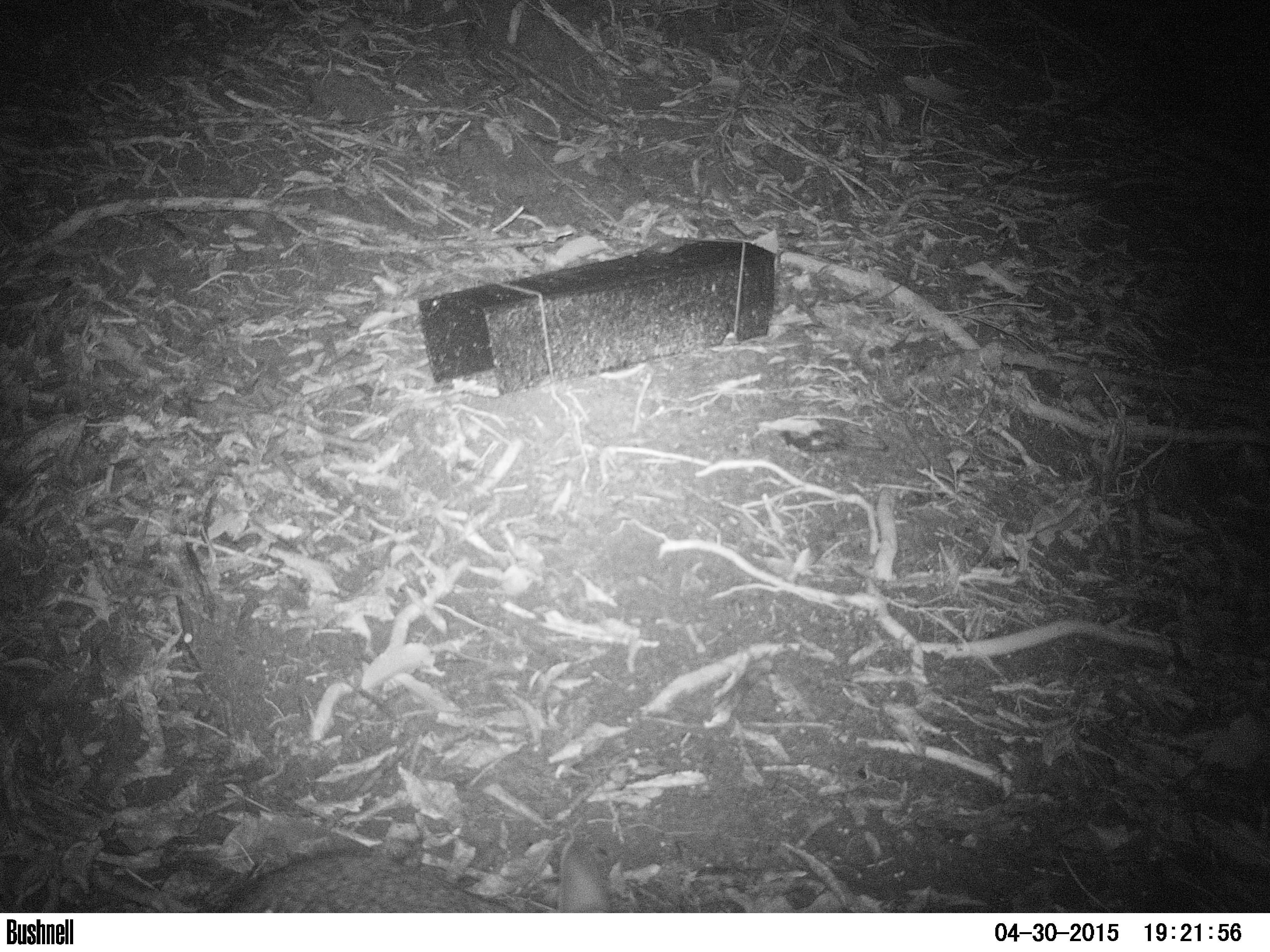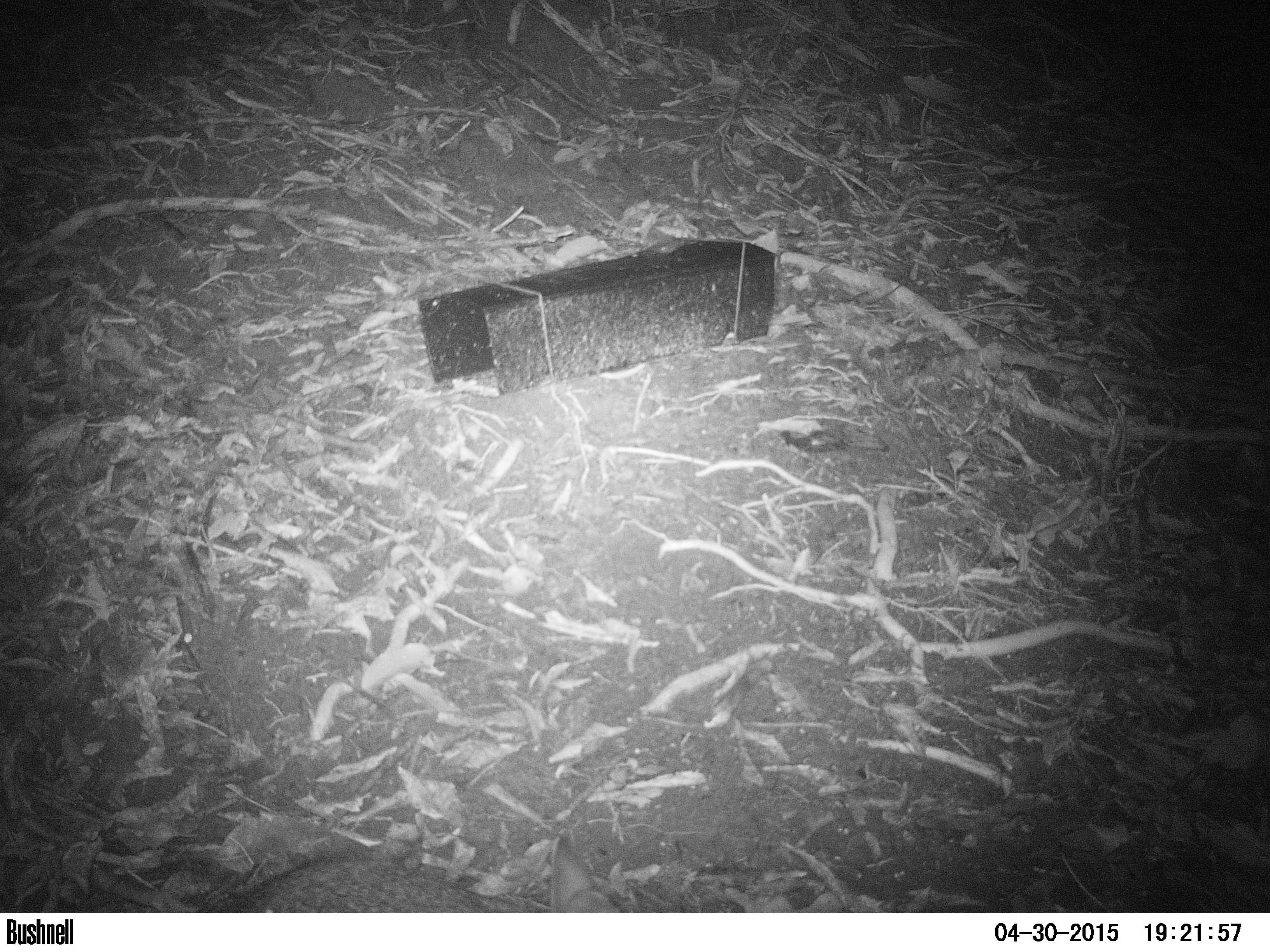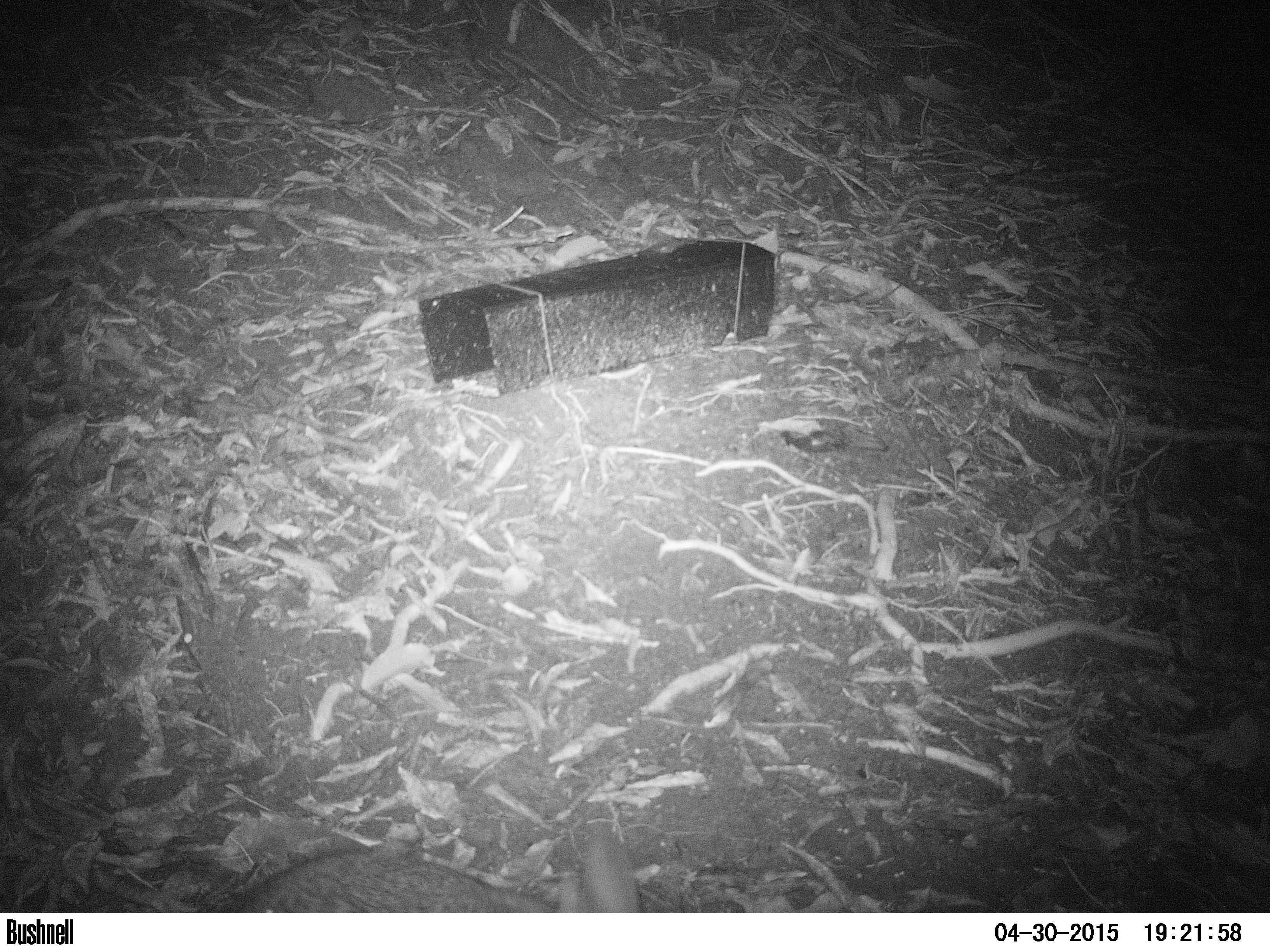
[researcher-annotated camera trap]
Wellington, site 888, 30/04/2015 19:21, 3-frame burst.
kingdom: Animalia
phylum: Chordata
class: Mammalia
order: Lagomorpha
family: Leporidae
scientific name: Leporidae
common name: rabbit